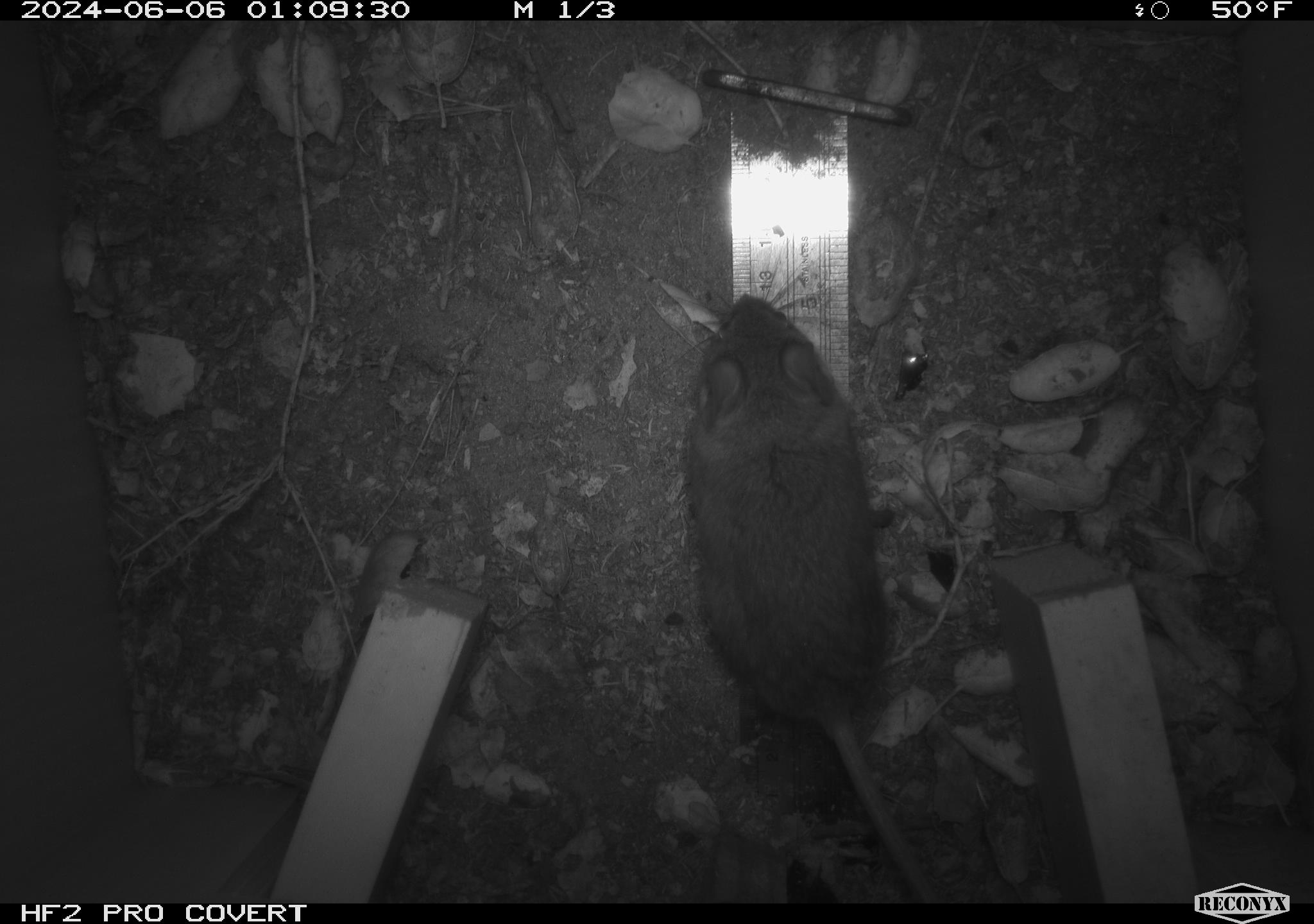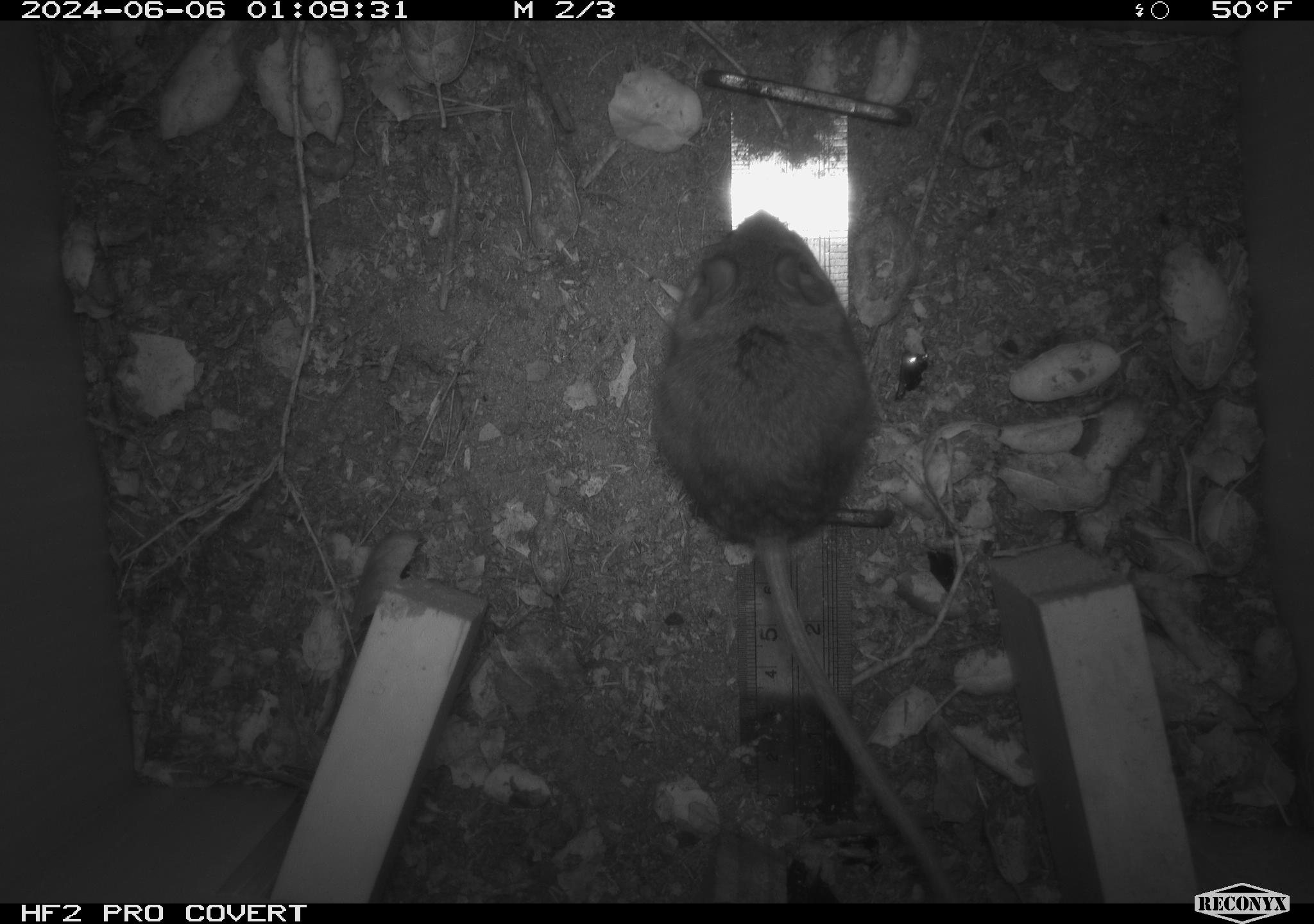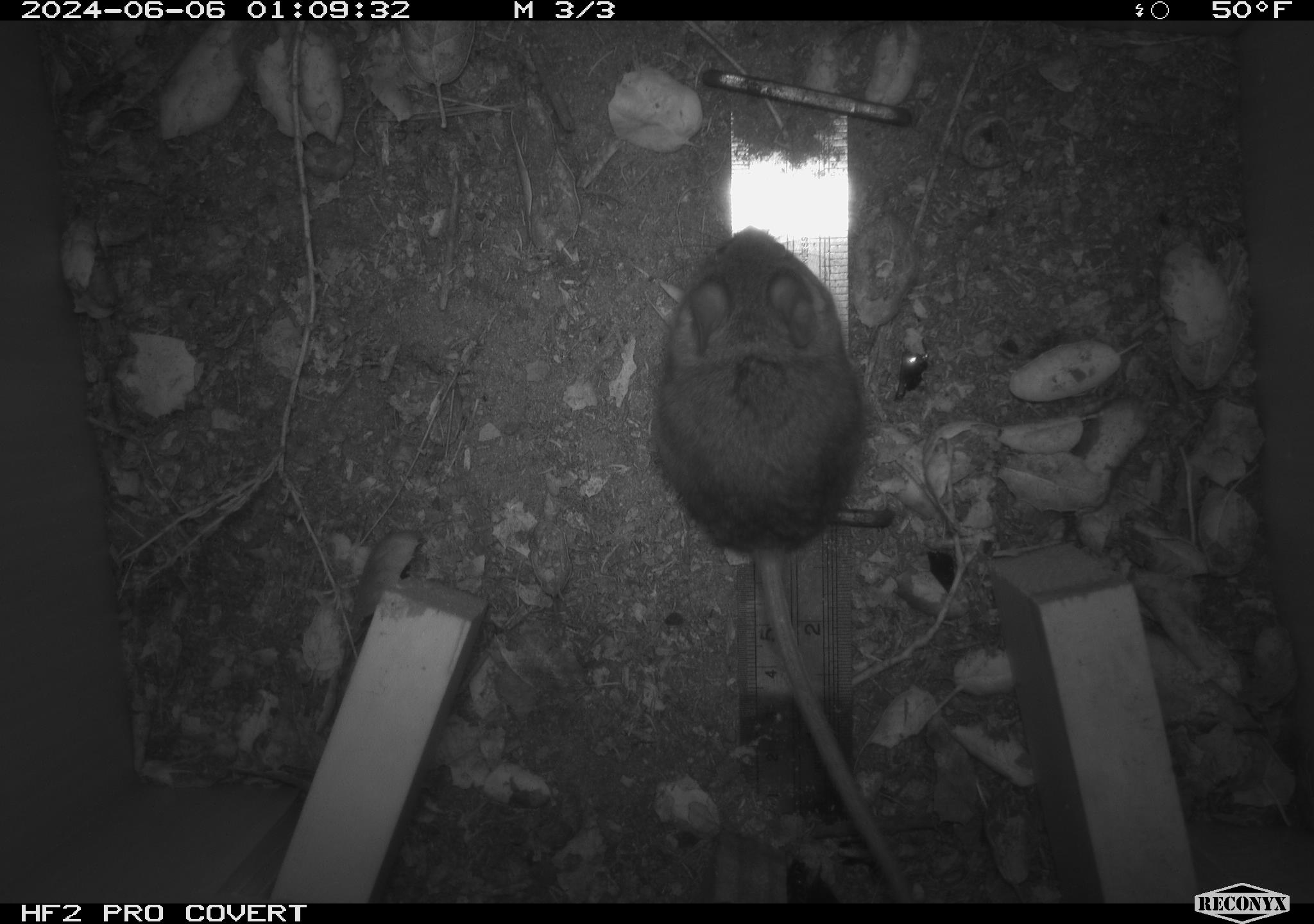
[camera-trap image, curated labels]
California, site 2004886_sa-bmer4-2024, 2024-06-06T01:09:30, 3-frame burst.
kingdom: Animalia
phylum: Chordata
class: Mammalia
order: Rodentia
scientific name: Rodentia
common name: woodrat or rat or mouse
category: woodrat or rat or mouse species